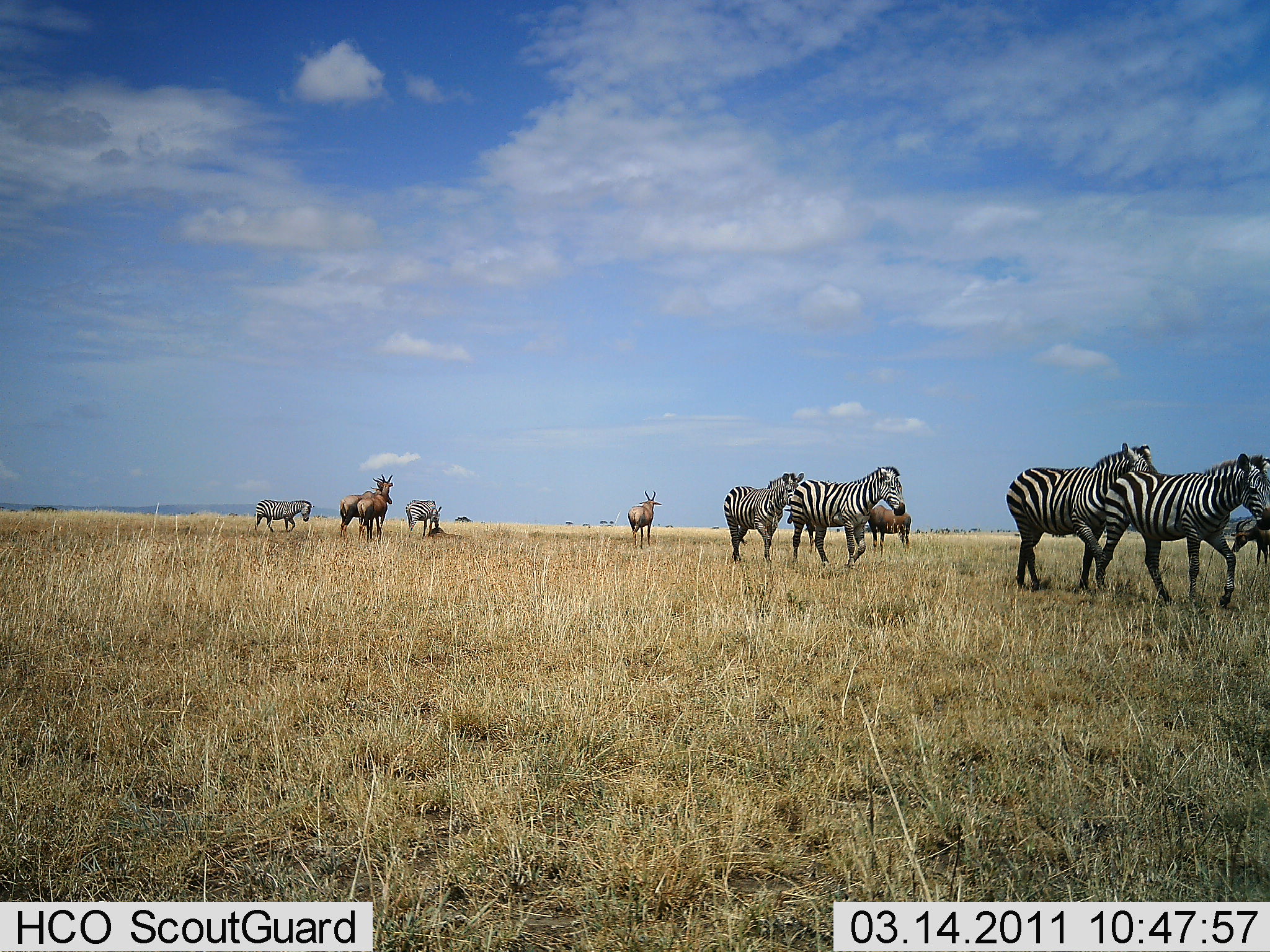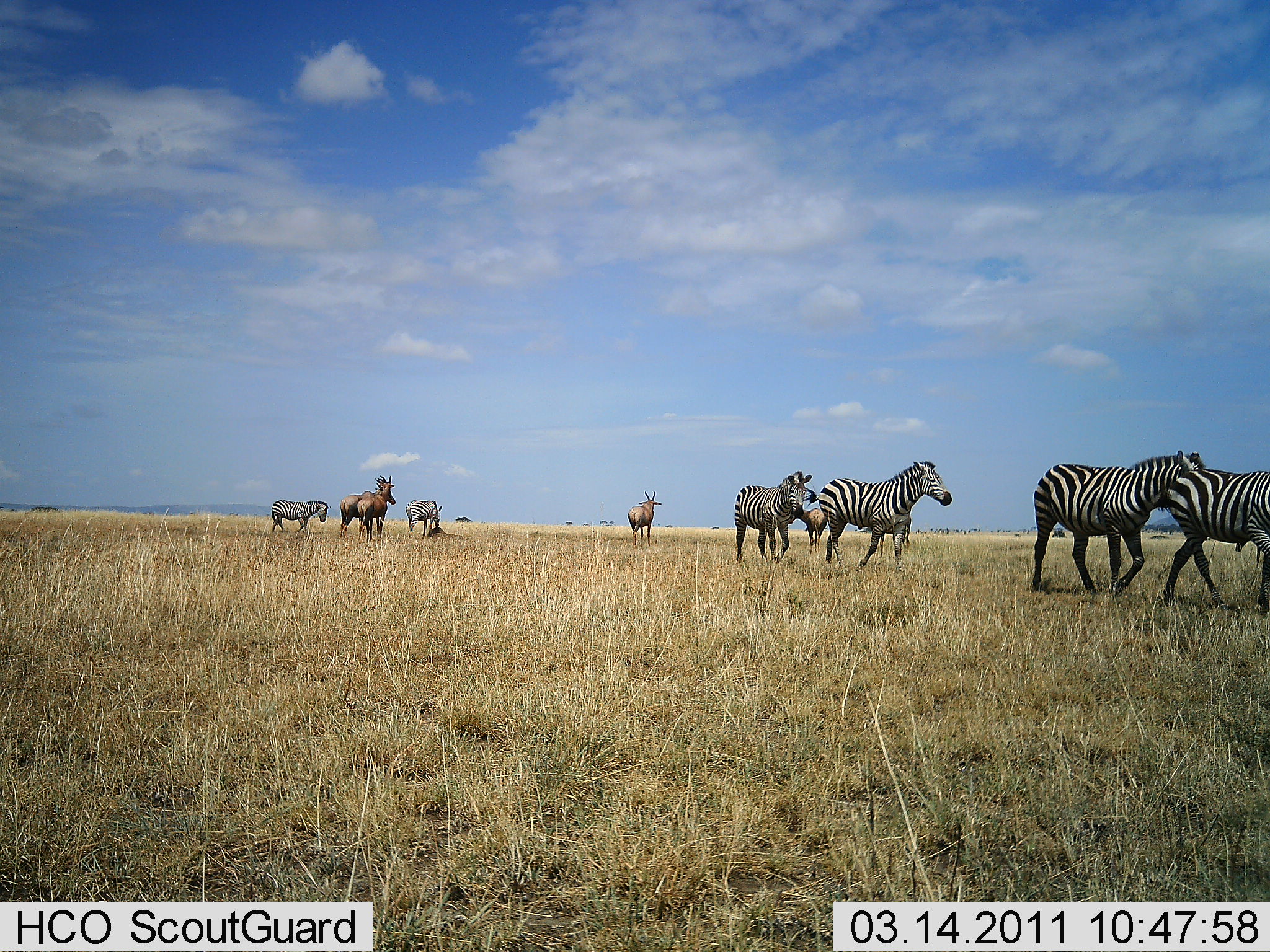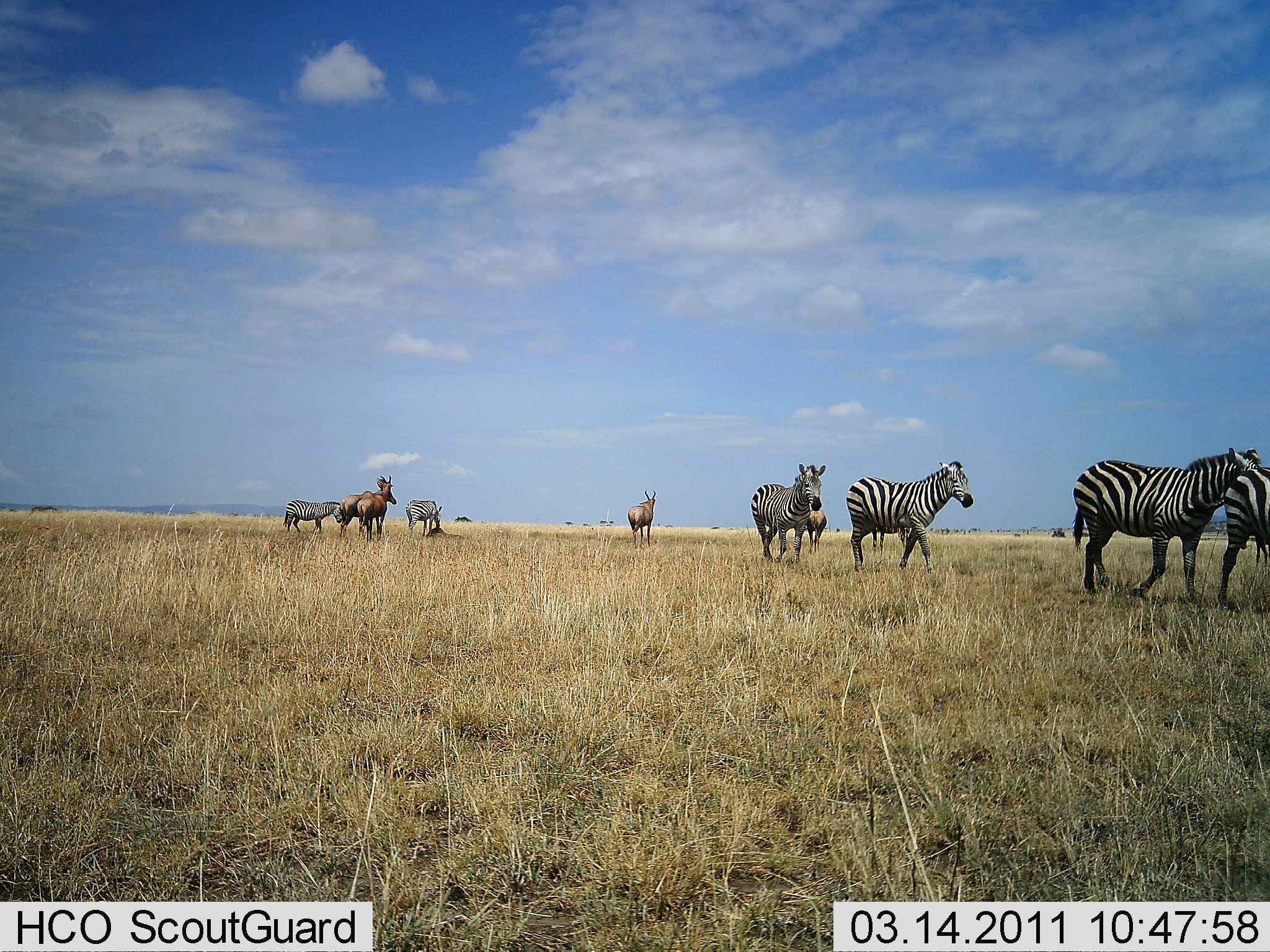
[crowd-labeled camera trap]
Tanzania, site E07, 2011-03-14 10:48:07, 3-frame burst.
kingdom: Animalia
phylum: Chordata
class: Mammalia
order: Artiodactyla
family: Bovidae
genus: Damaliscus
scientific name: Damaliscus lunatus jimela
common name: topi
Topi (Damaliscus lunatus jimela), count 4. Behavior (volunteer vote fractions): standing 83%, resting 0%, moving 17%, interacting 0%. Young present (vote fraction): 0%. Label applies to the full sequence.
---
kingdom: Animalia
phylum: Chordata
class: Mammalia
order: Perissodactyla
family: Equidae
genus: Equus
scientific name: Equus quagga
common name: plains zebra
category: zebra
Zebra (plains zebra) (Equus quagga), count 6. Behavior (volunteer vote fractions): standing 20%, resting 0%, moving 100%, interacting 0%. Young present (vote fraction): 0%. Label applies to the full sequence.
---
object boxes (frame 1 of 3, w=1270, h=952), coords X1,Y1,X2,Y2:
animal: 1095,453,1269,609; 1005,442,1158,593; 791,466,906,569; 723,473,804,564; 338,482,384,539; 358,473,393,543; 869,505,911,554; 628,489,662,549; 1232,517,1269,569; 255,499,315,531; 784,508,820,556; 406,499,442,538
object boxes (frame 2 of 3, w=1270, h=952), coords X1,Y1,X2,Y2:
animal: 1032,450,1207,597; 1163,468,1270,618; 818,461,954,572; 734,470,813,564; 358,474,397,543; 339,482,383,540; 858,515,911,557; 627,490,663,549; 271,500,329,535; 405,498,442,539; 798,507,827,553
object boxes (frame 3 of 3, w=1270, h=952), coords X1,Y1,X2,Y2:
animal: 1072,447,1261,604; 846,459,974,573; 751,462,827,563; 1217,468,1269,606; 357,475,398,543; 340,481,384,539; 283,499,342,534; 627,488,656,548; 405,499,444,538; 871,525,912,556; 807,510,827,553